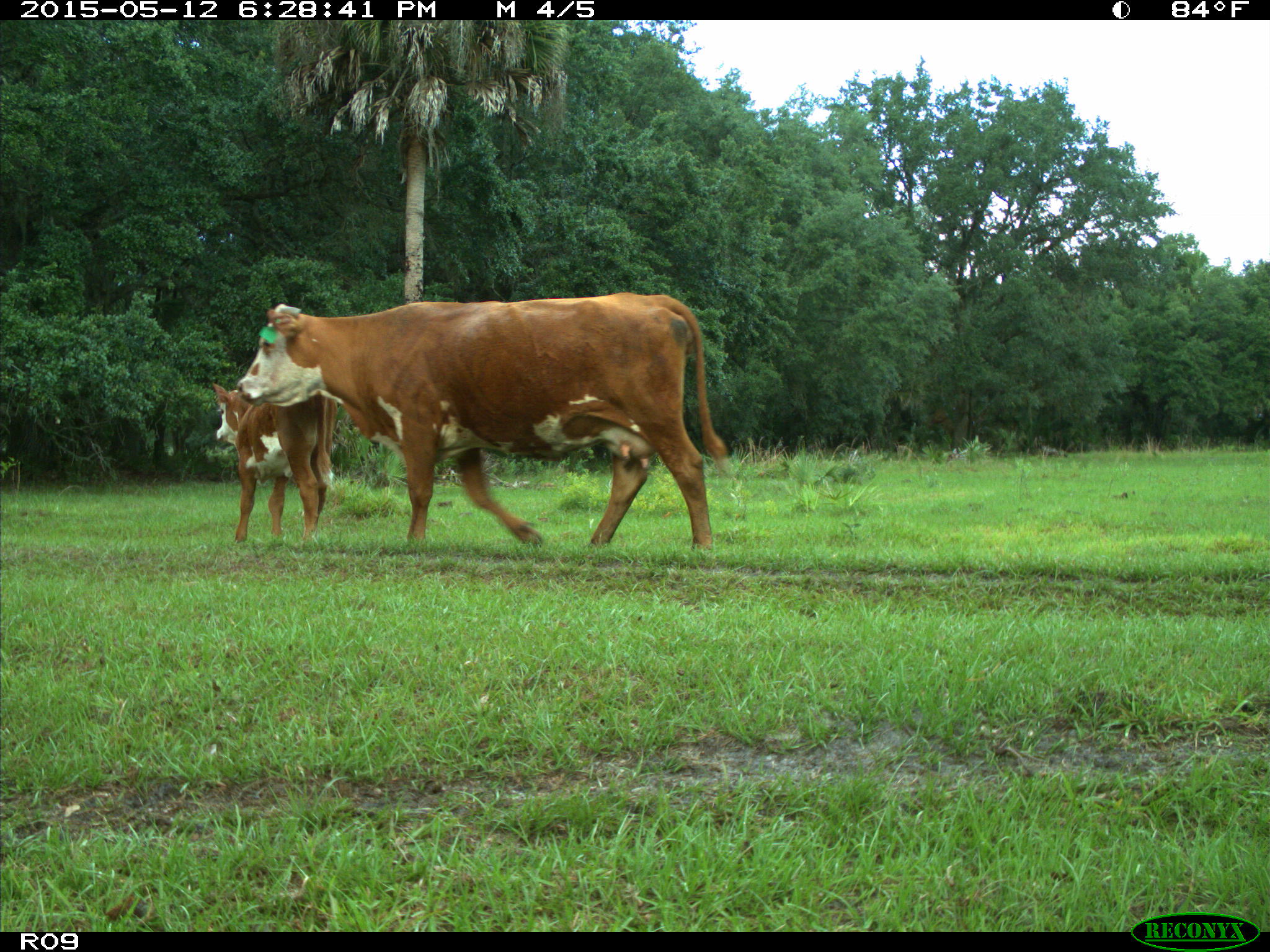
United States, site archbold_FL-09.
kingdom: Animalia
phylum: Chordata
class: Mammalia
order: Artiodactyla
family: Bovidae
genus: Bos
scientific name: Bos taurus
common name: domestic cow